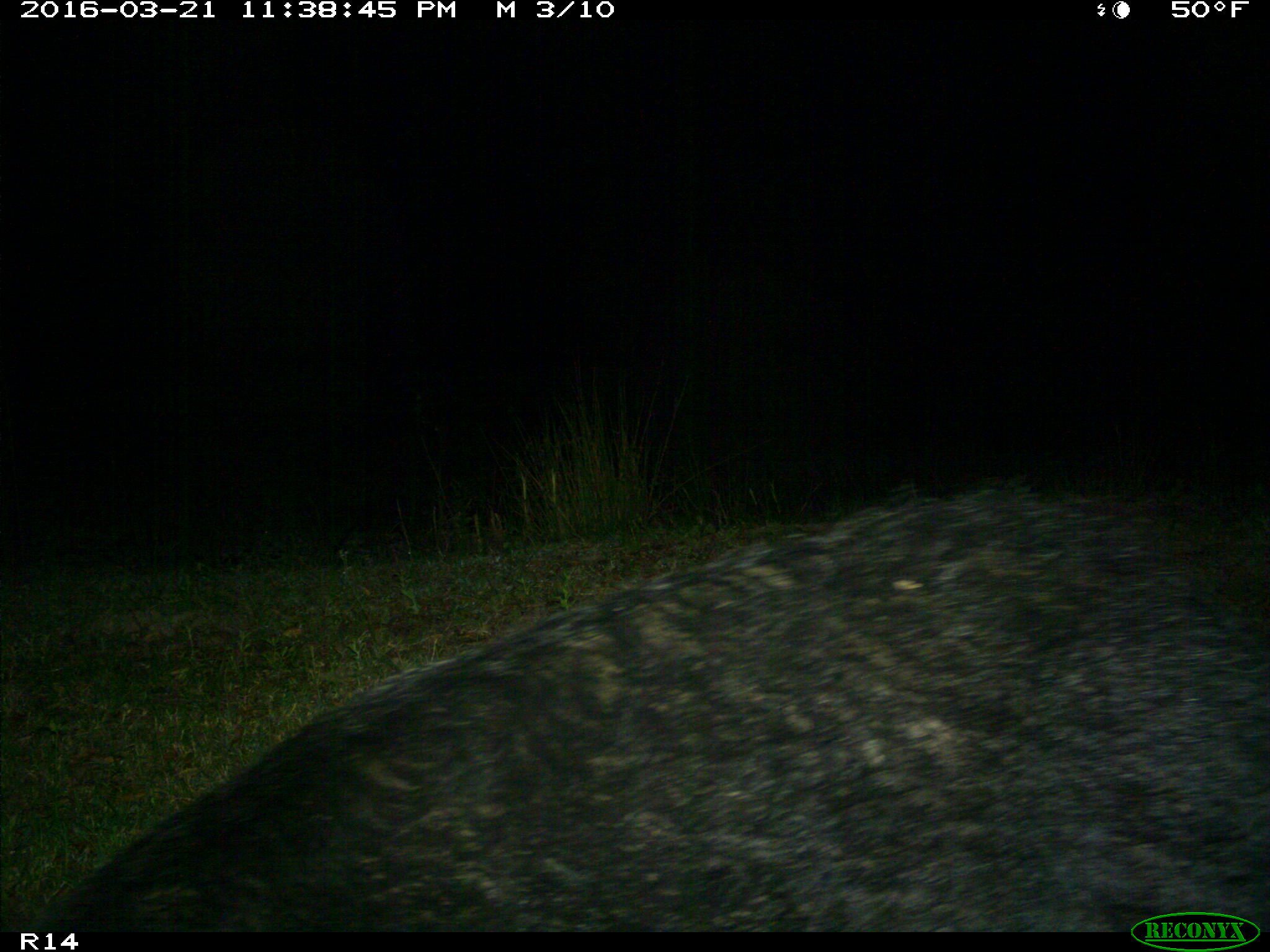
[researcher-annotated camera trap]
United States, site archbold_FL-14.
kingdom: Animalia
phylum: Chordata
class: Mammalia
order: Artiodactyla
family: Suidae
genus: Sus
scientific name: Sus scrofa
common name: wild boar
Sus scrofa (wild boar).